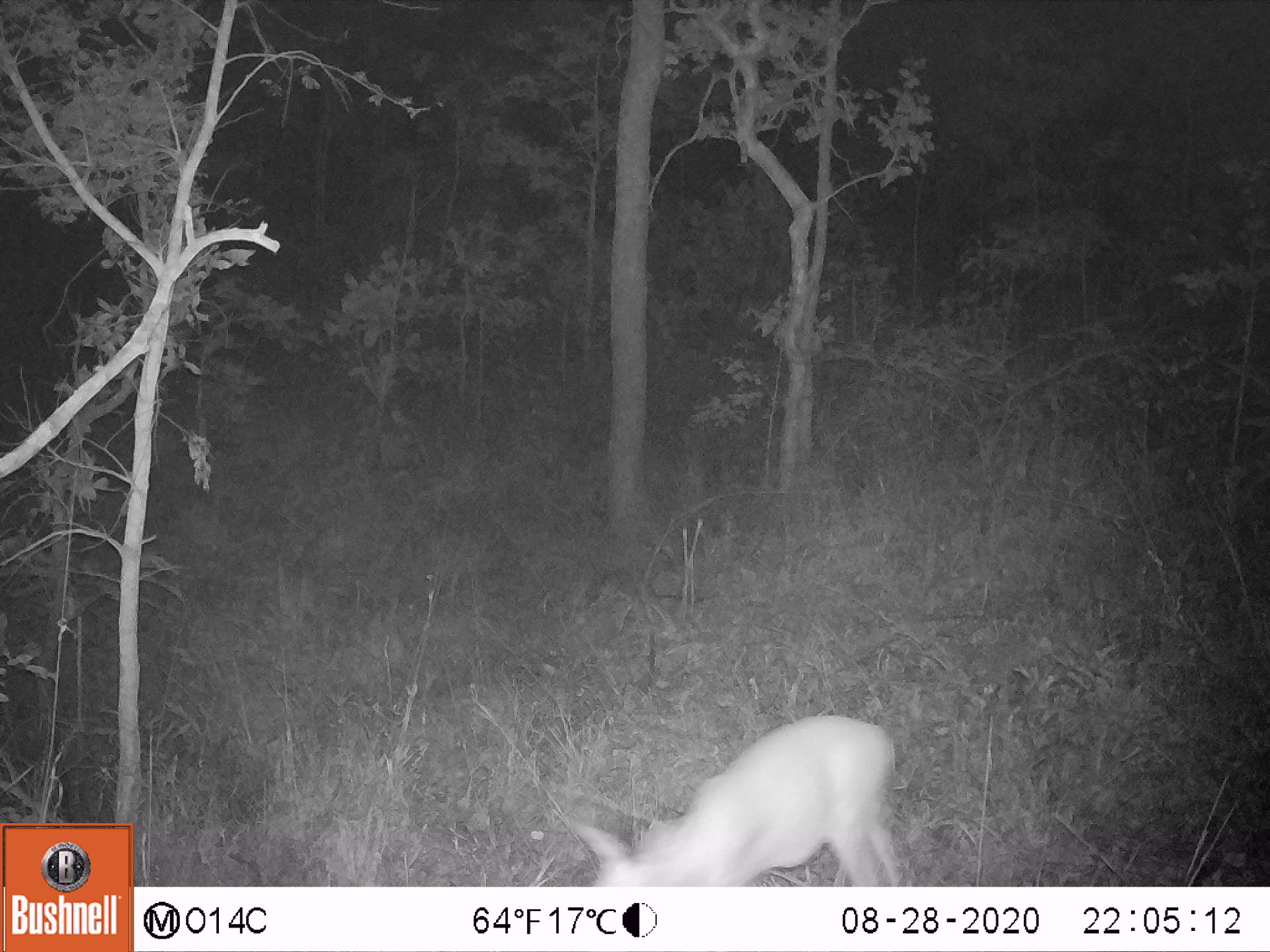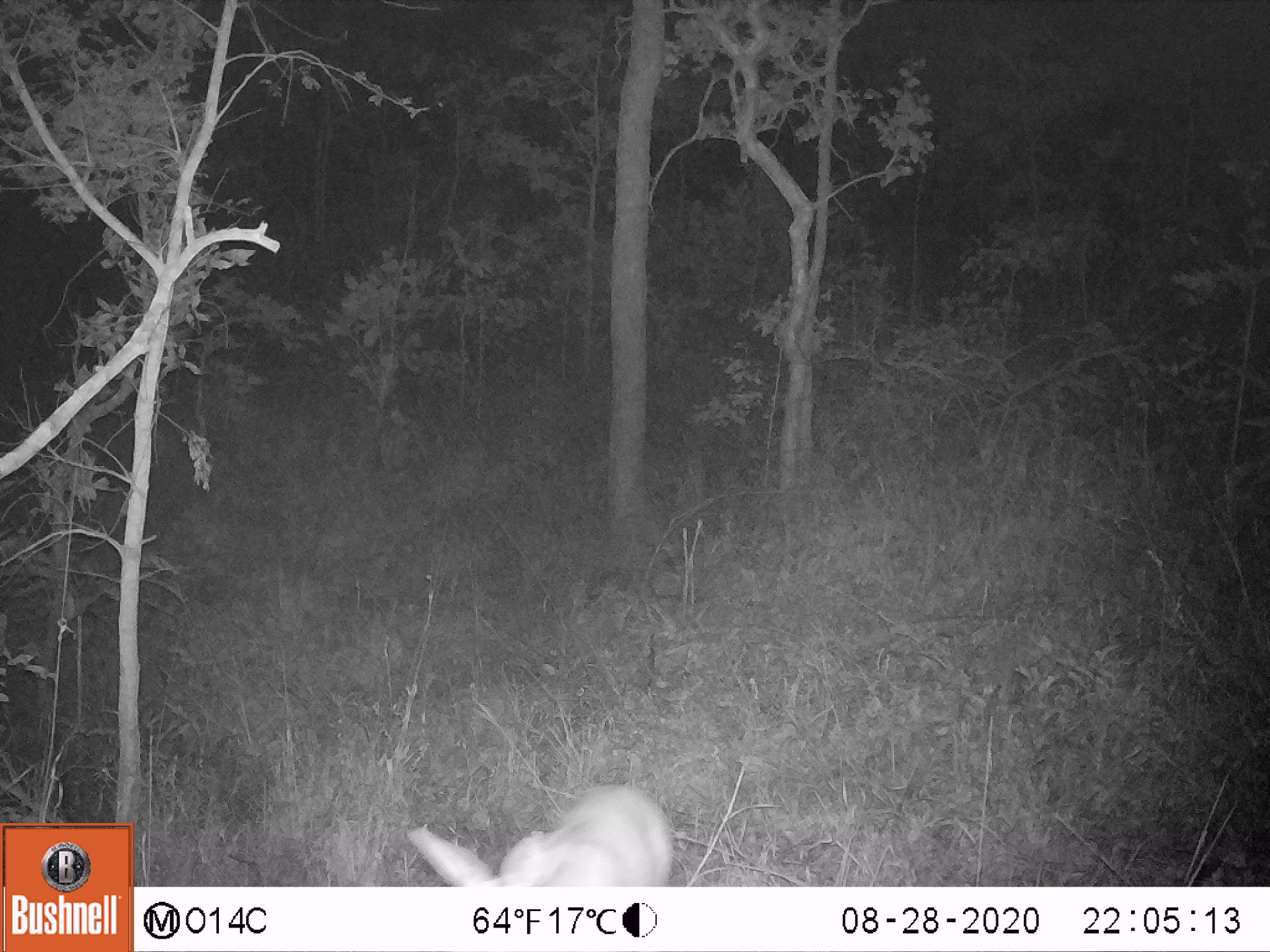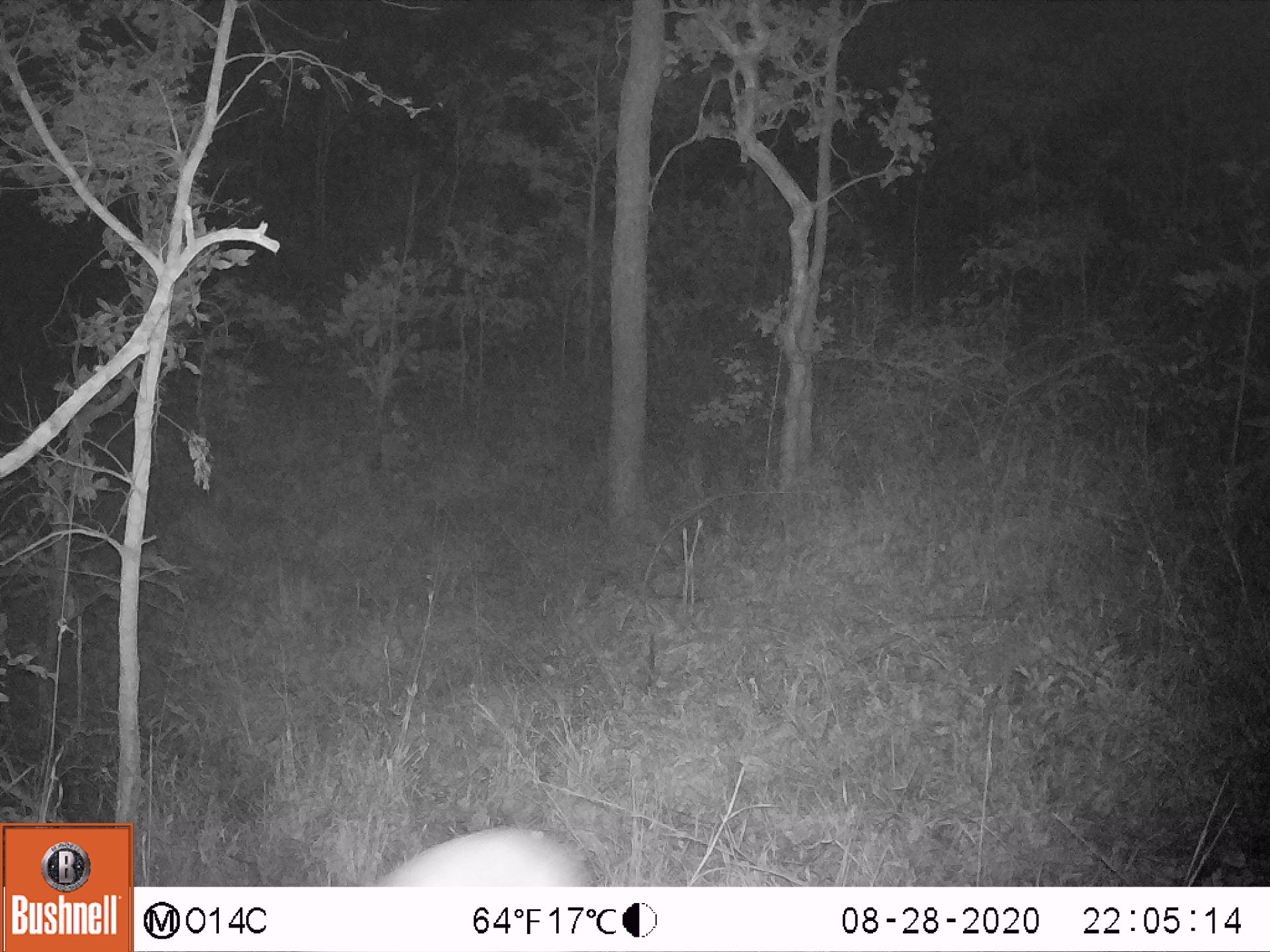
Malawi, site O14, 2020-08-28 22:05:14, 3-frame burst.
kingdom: Animalia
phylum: Chordata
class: Mammalia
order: Artiodactyla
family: Bovidae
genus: Sylvicapra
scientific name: Sylvicapra grimmia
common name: common duiker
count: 1